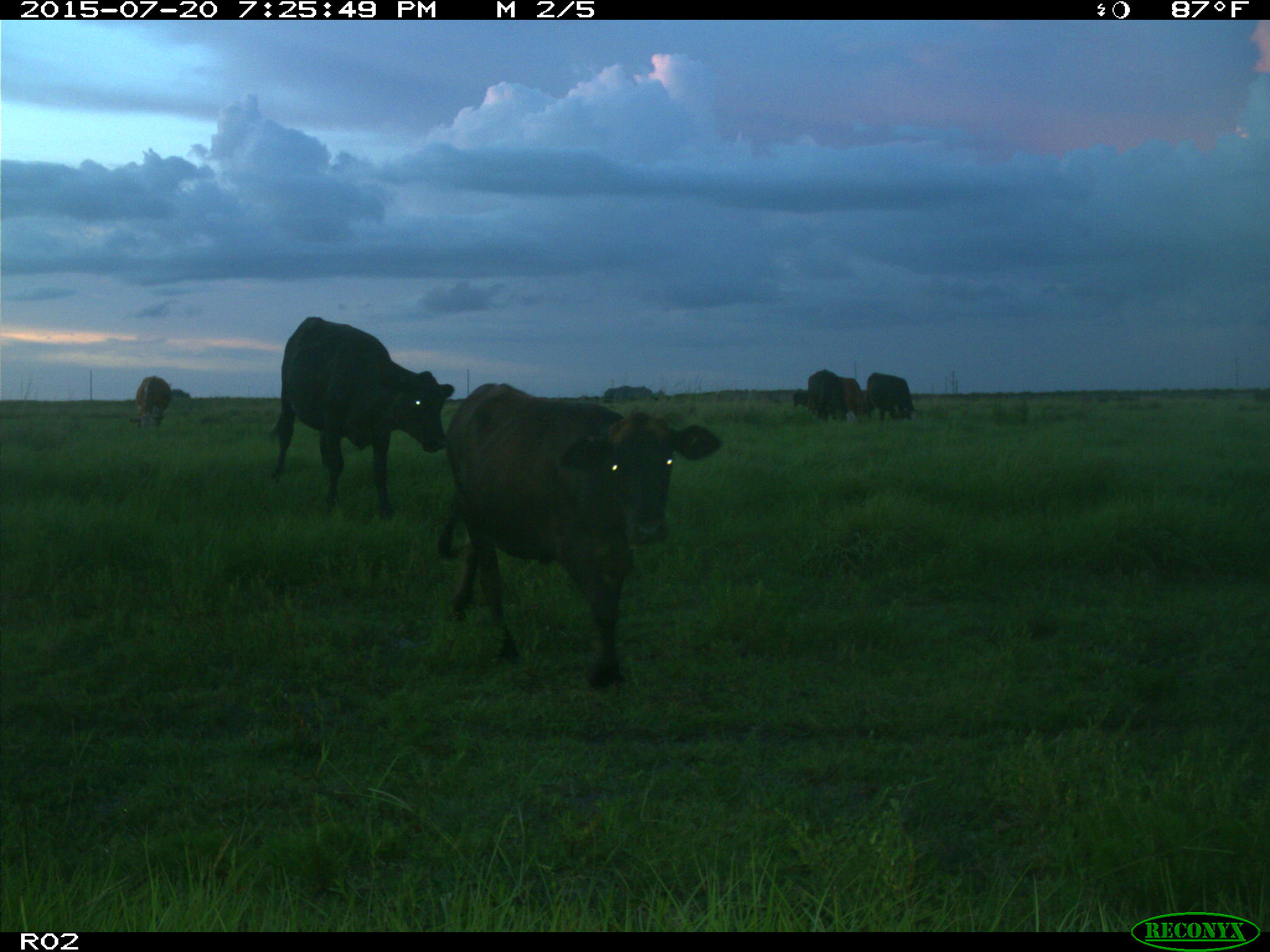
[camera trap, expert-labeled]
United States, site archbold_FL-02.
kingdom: Animalia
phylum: Chordata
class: Mammalia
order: Artiodactyla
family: Bovidae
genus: Bos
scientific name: Bos taurus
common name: domestic cow